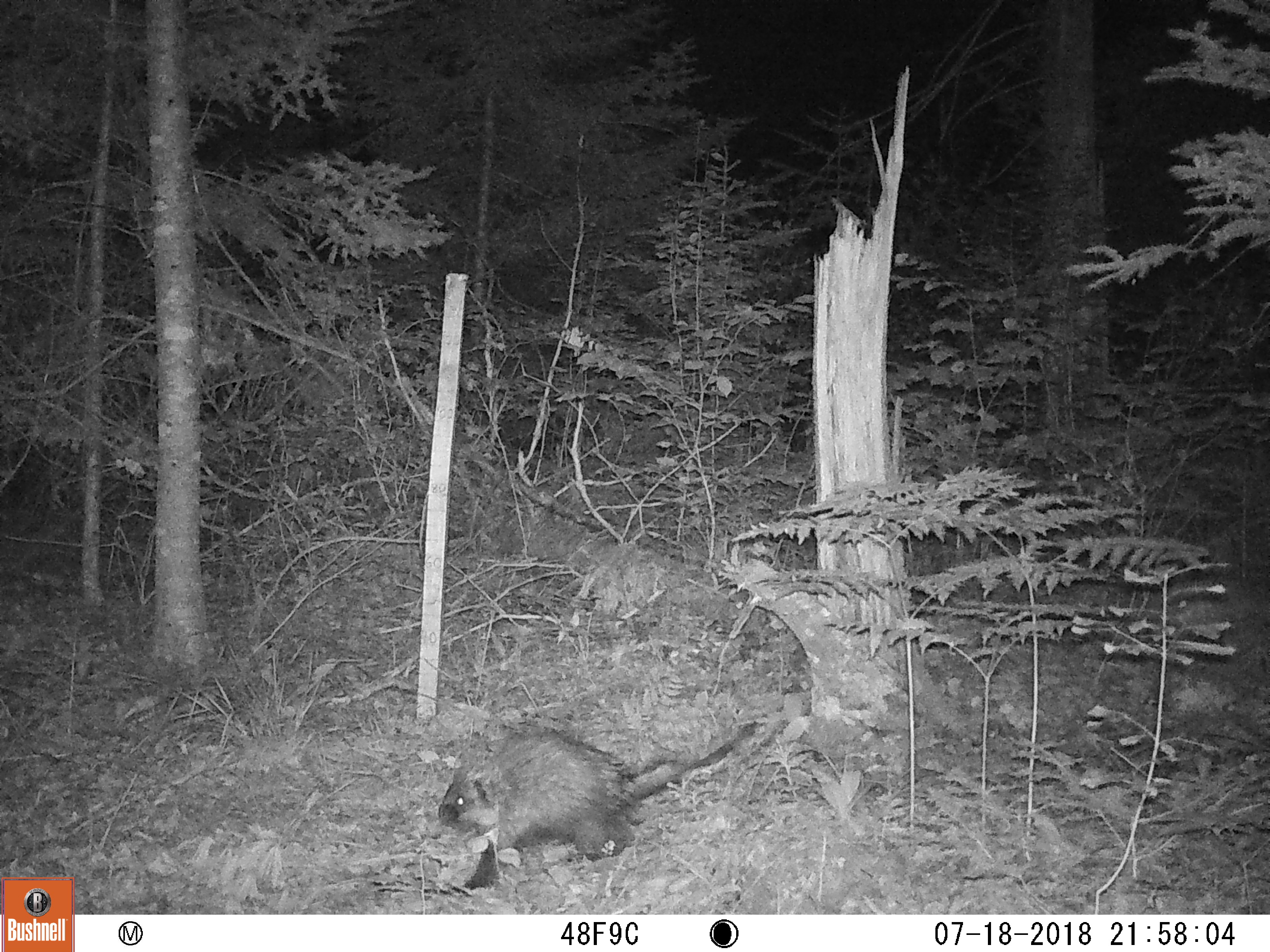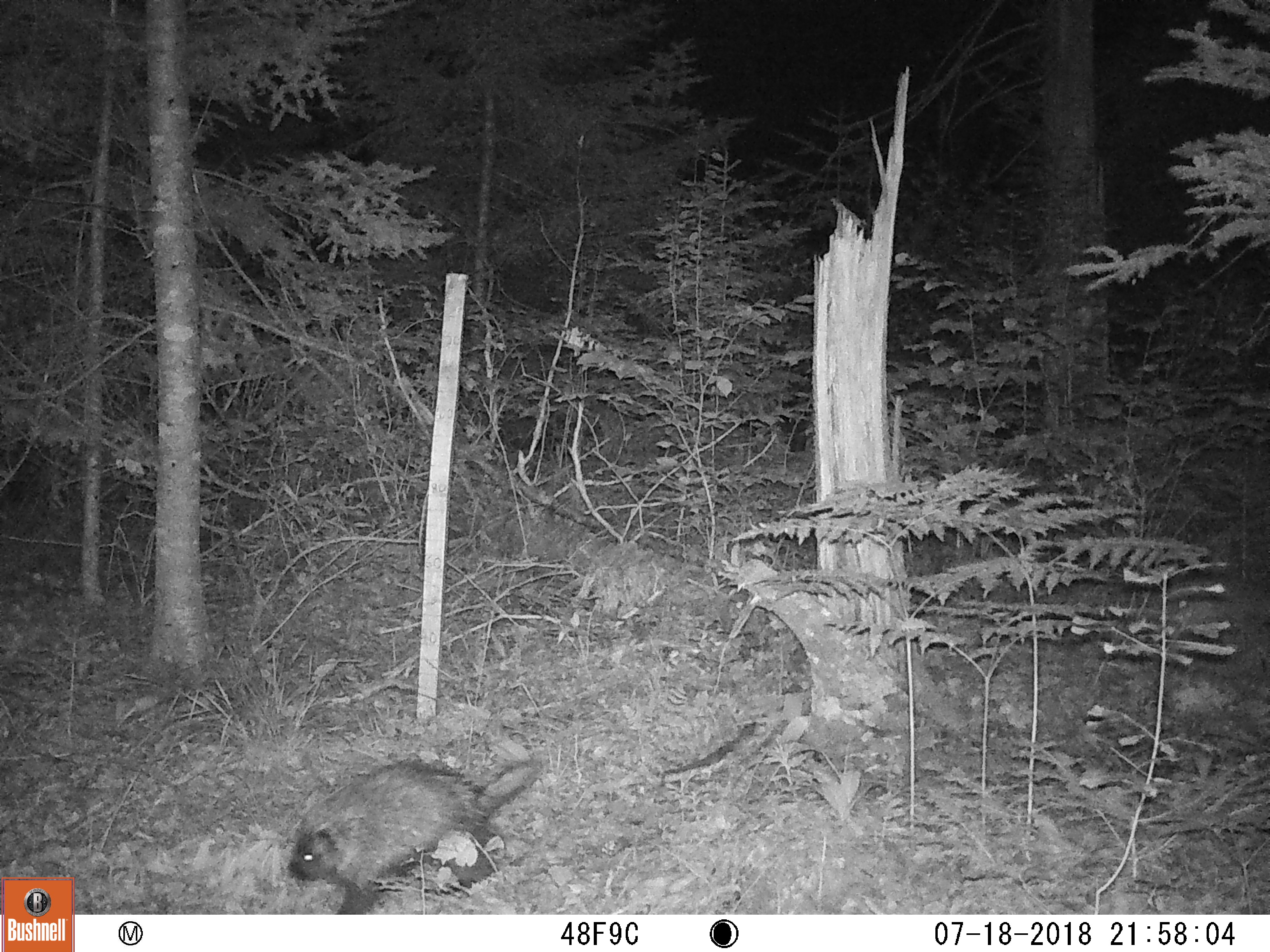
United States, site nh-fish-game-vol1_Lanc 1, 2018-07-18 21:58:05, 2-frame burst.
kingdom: Animalia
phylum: Chordata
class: Mammalia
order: Rodentia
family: Erethizontidae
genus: Erethizon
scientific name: Erethizon dorsatum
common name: porcupine